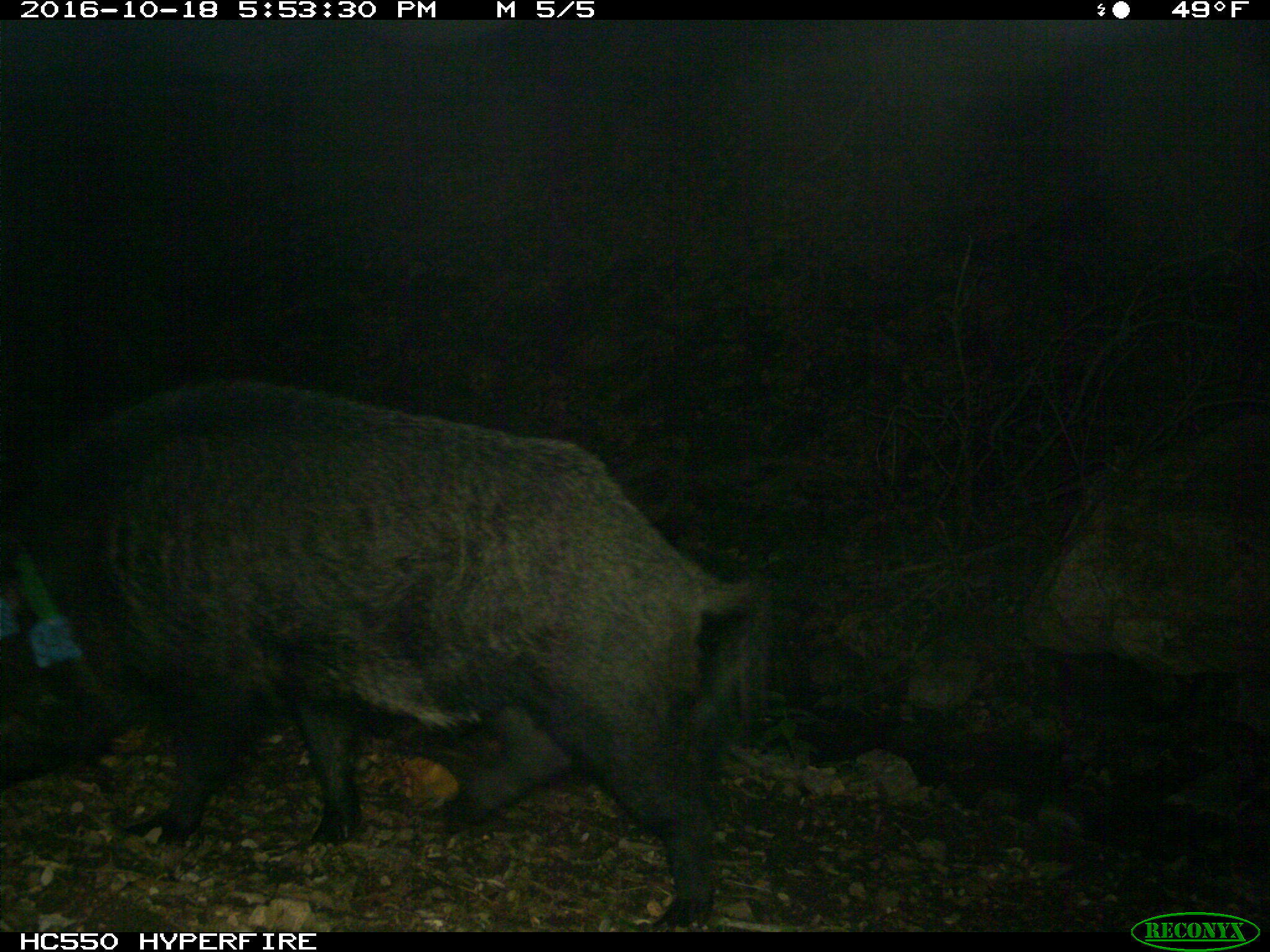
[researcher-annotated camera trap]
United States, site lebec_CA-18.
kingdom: Animalia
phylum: Chordata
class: Mammalia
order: Artiodactyla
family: Suidae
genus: Sus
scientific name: Sus scrofa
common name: wild boar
Sus scrofa (wild boar).